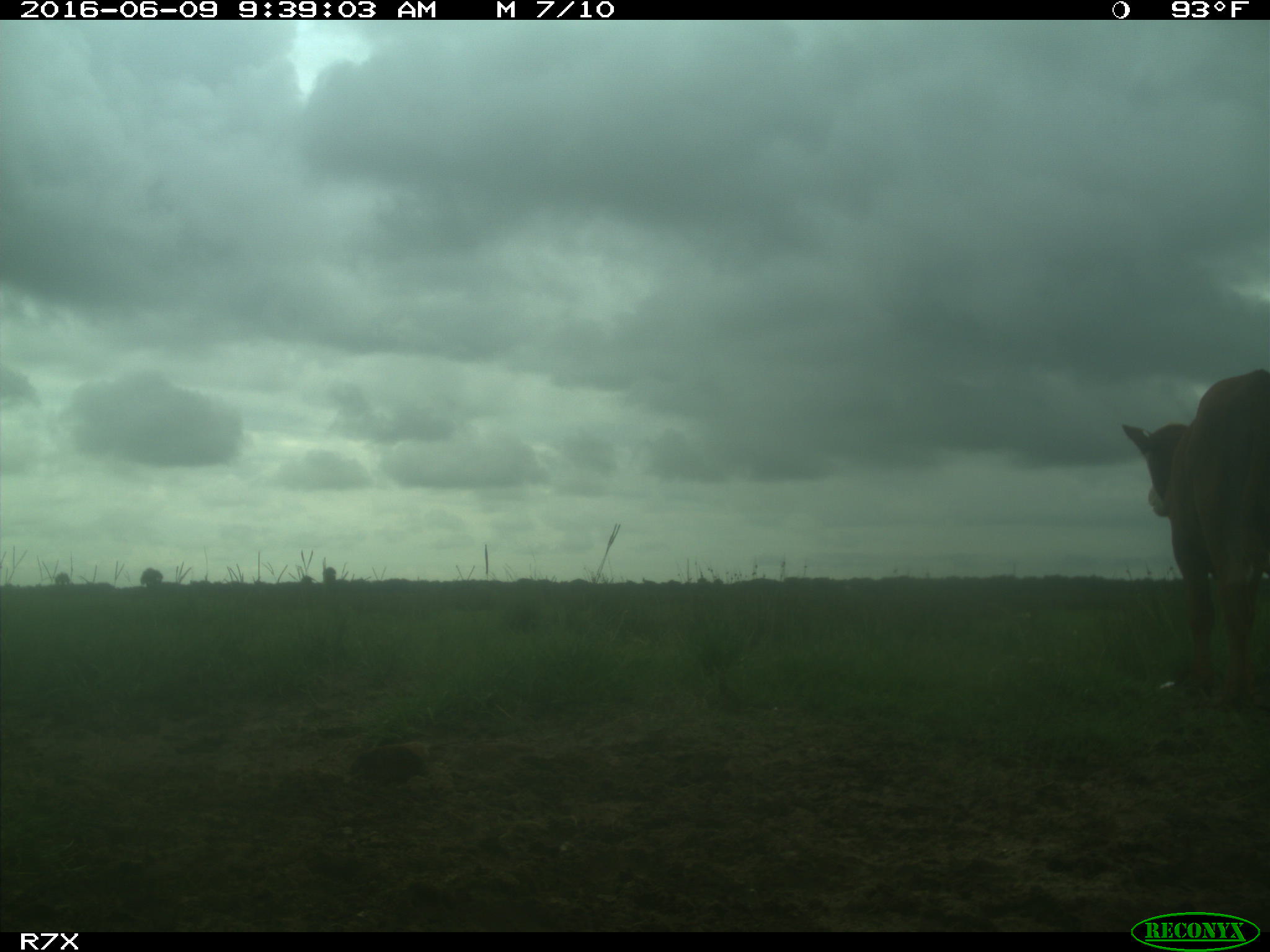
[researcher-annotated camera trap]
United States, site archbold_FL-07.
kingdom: Animalia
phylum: Chordata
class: Mammalia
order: Artiodactyla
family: Bovidae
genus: Bos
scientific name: Bos taurus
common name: domestic cow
Bos taurus (domestic cow).